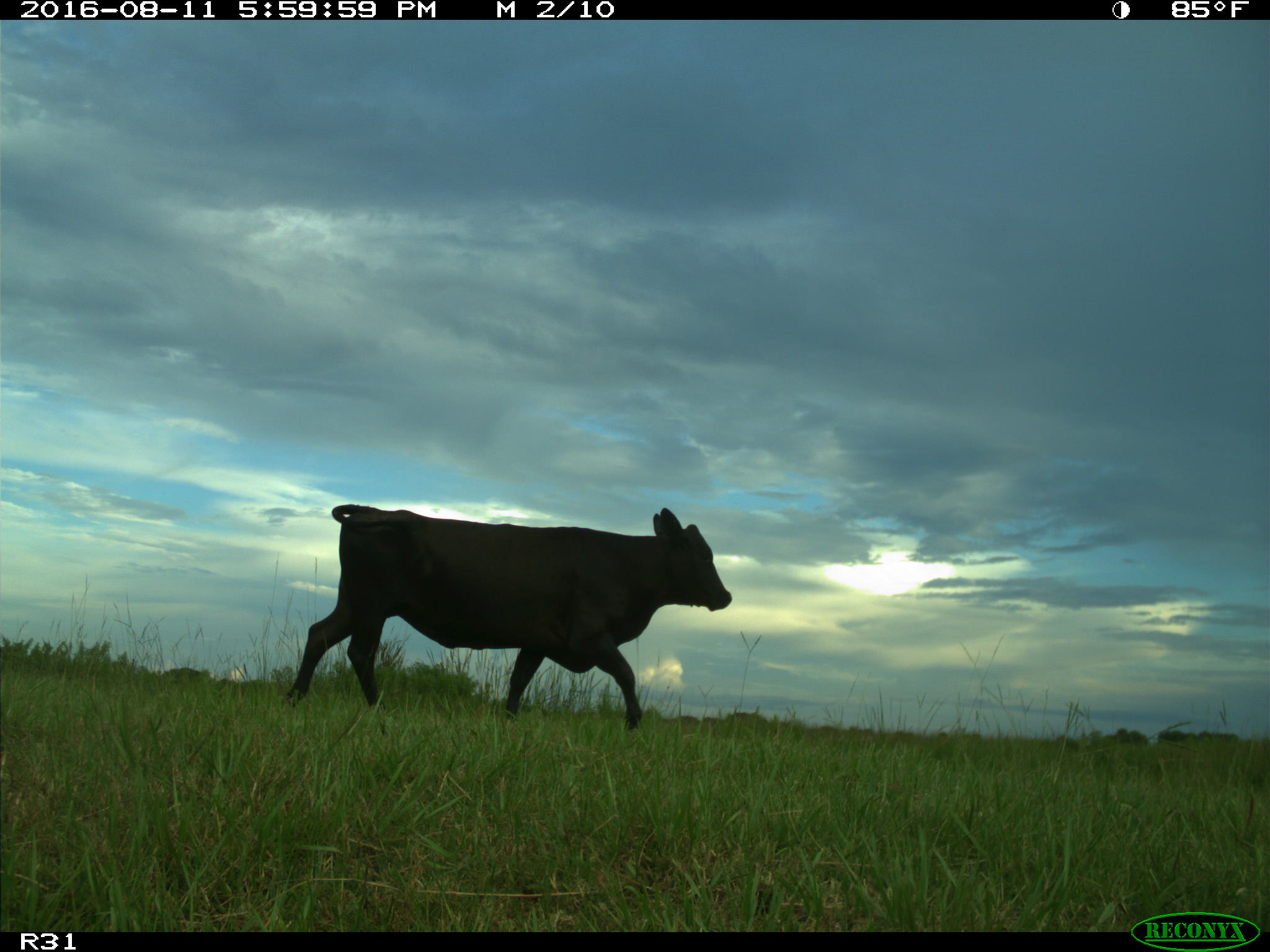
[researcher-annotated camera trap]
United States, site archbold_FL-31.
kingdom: Animalia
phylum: Chordata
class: Mammalia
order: Artiodactyla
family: Bovidae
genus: Bos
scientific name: Bos taurus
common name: domestic cow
Bos taurus (domestic cow).